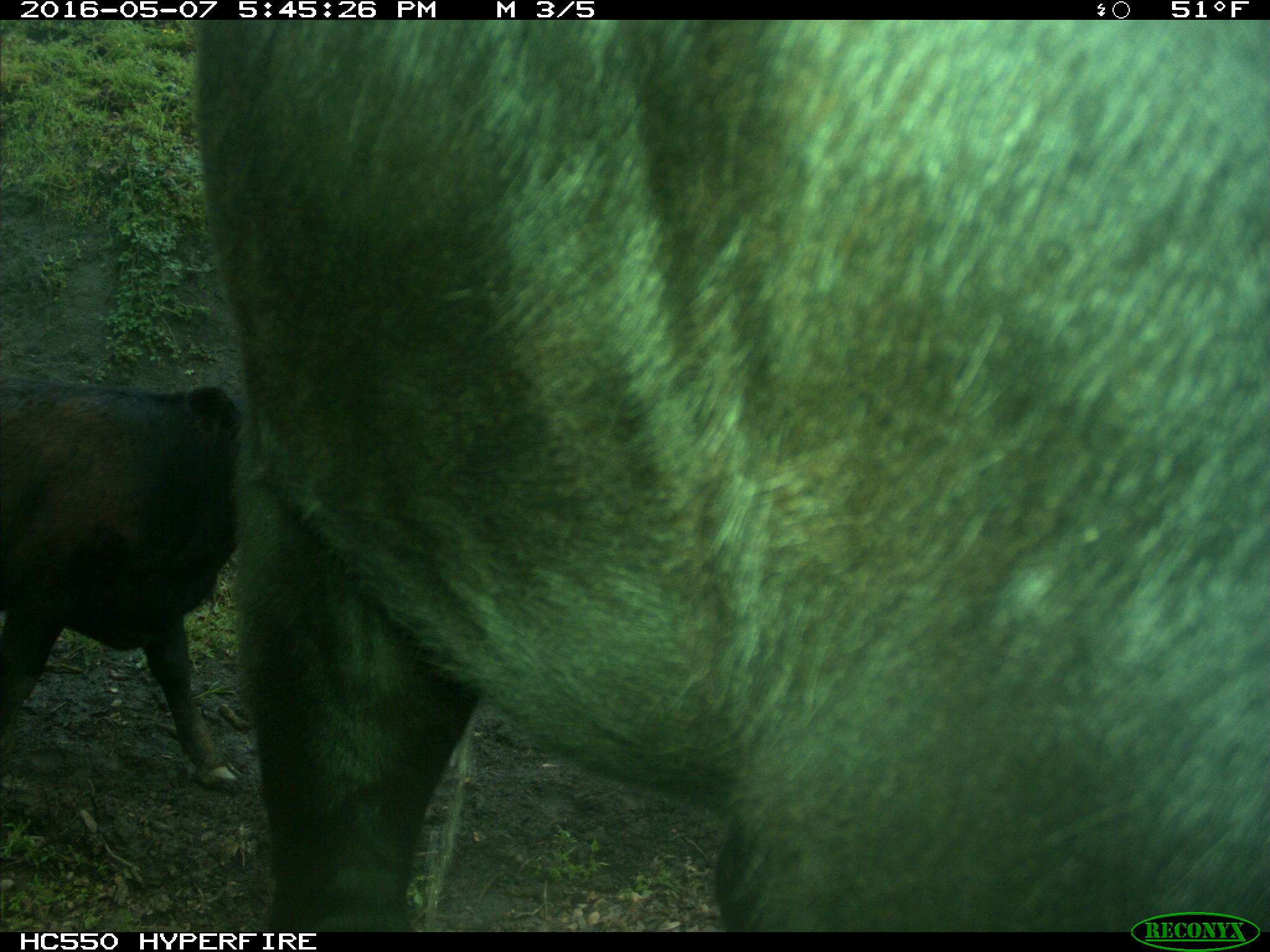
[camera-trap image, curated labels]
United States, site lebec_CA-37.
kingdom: Animalia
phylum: Chordata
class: Mammalia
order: Artiodactyla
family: Bovidae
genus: Bos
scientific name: Bos taurus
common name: domestic cow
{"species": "Bos taurus (domestic cow)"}